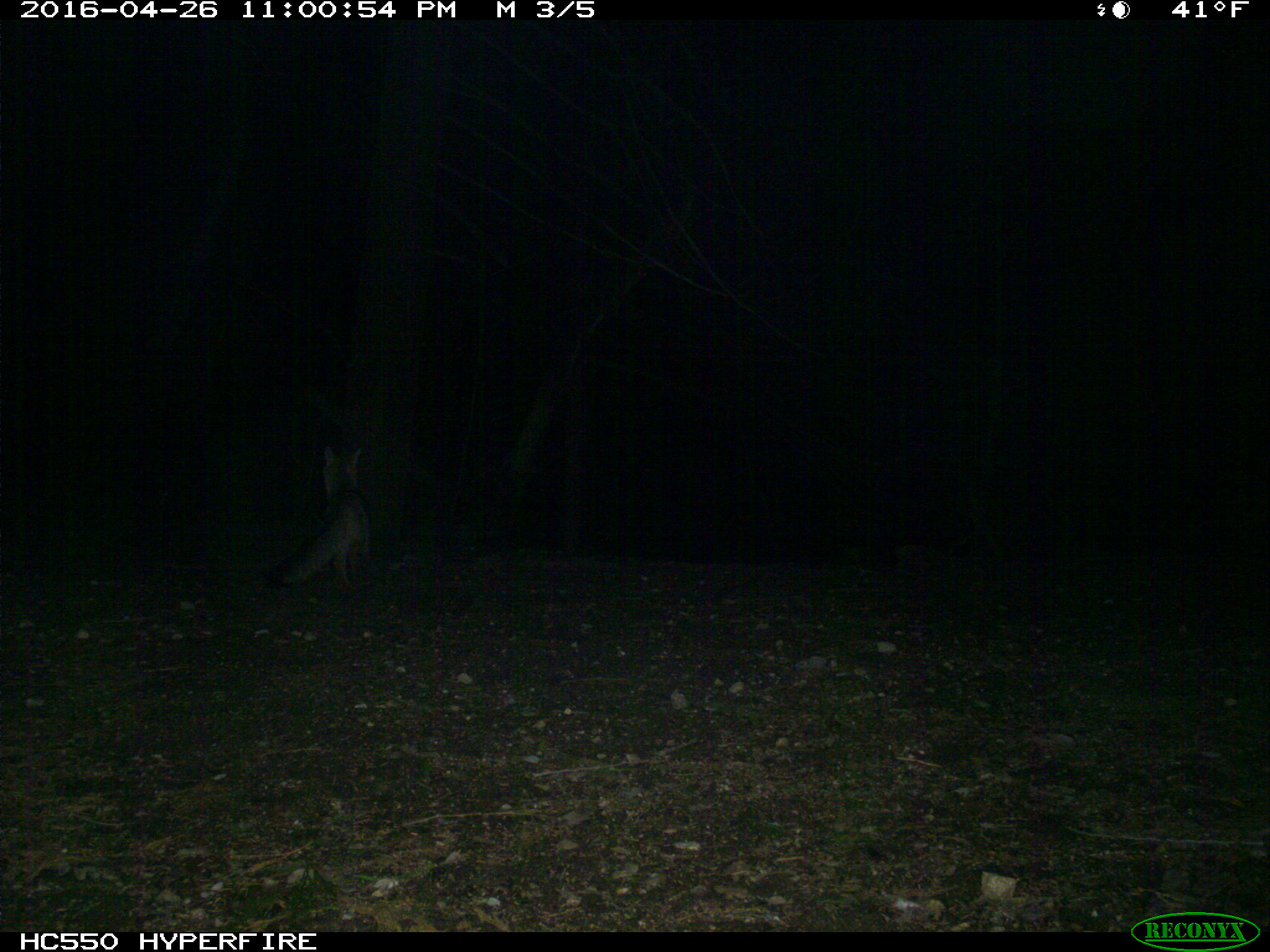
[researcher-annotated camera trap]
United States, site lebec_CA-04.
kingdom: Animalia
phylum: Chordata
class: Mammalia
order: Carnivora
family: Canidae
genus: Urocyon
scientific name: Urocyon cinereoargenteus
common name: gray fox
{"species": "Urocyon cinereoargenteus (gray fox)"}